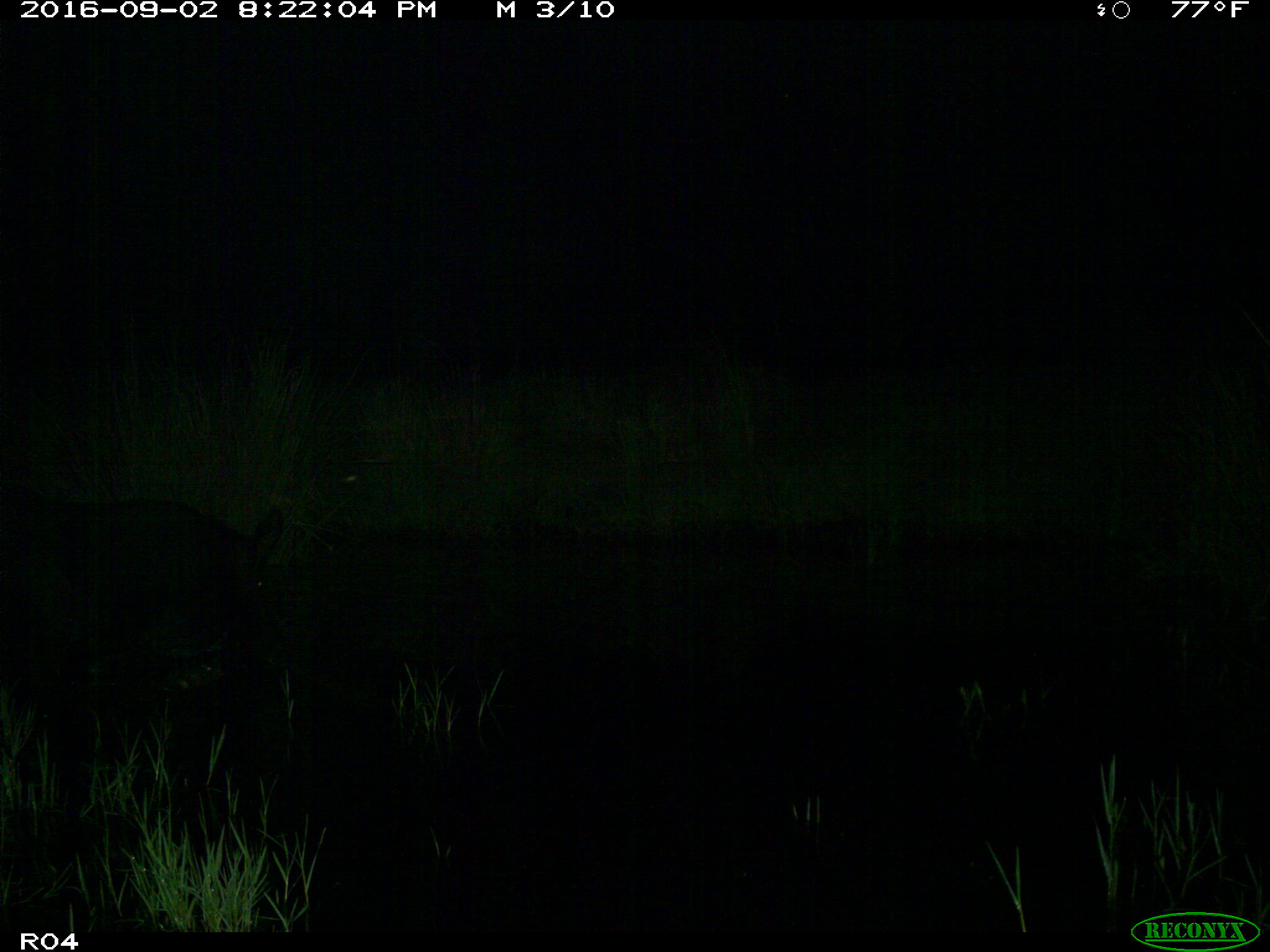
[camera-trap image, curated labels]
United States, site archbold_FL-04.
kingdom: Animalia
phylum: Chordata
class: Mammalia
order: Artiodactyla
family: Suidae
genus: Sus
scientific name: Sus scrofa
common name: wild boar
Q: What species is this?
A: Sus scrofa (wild boar).